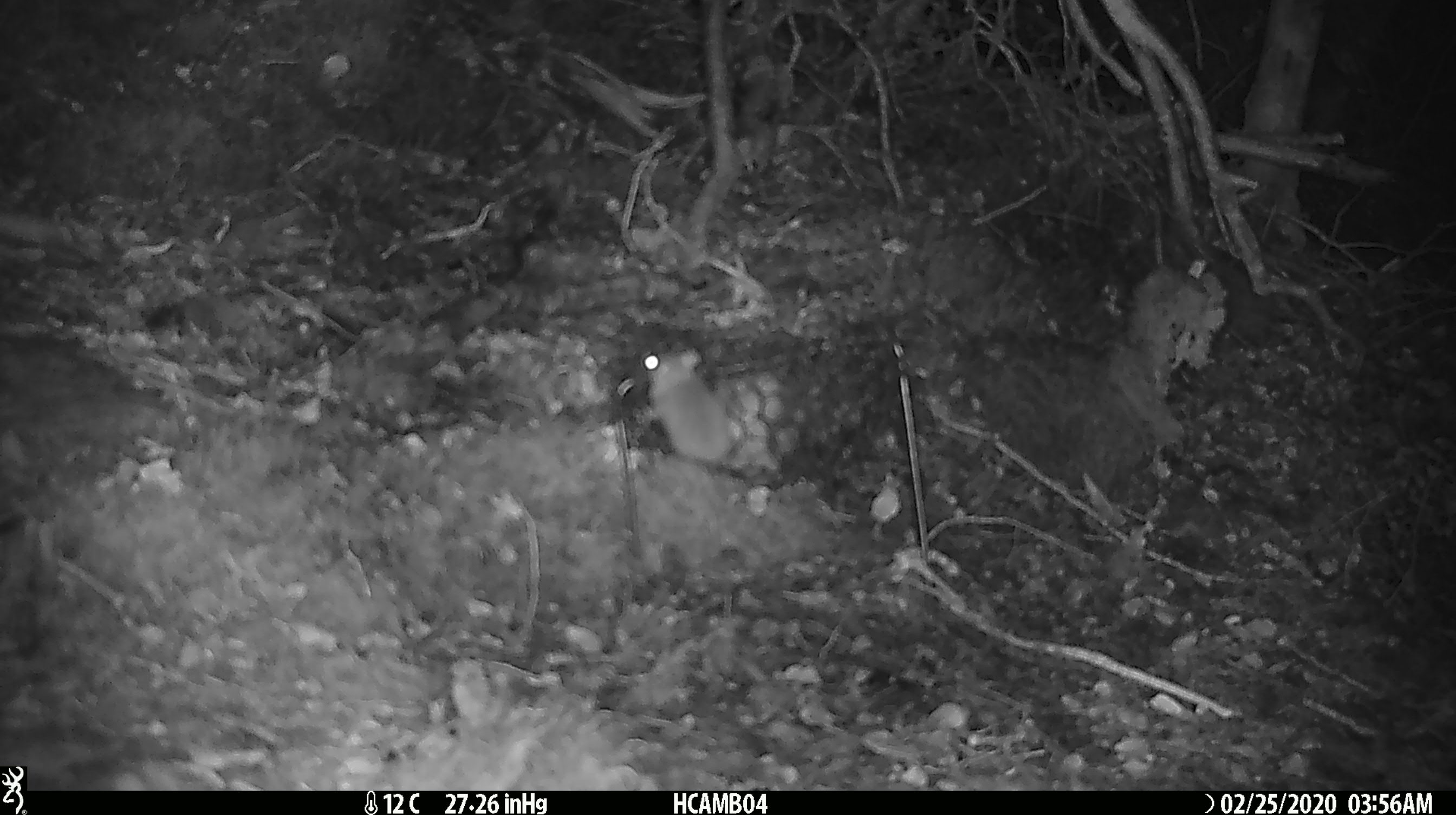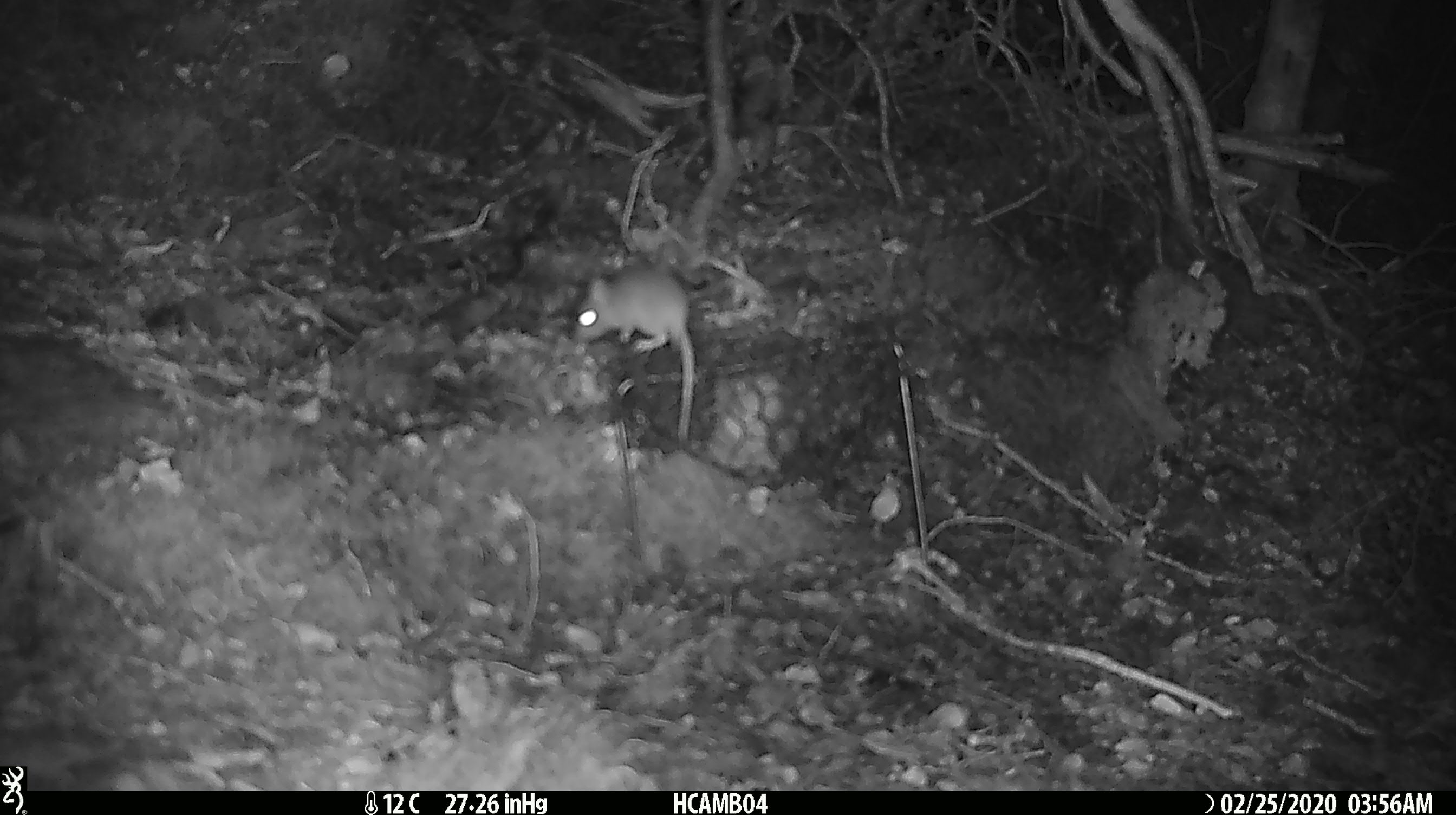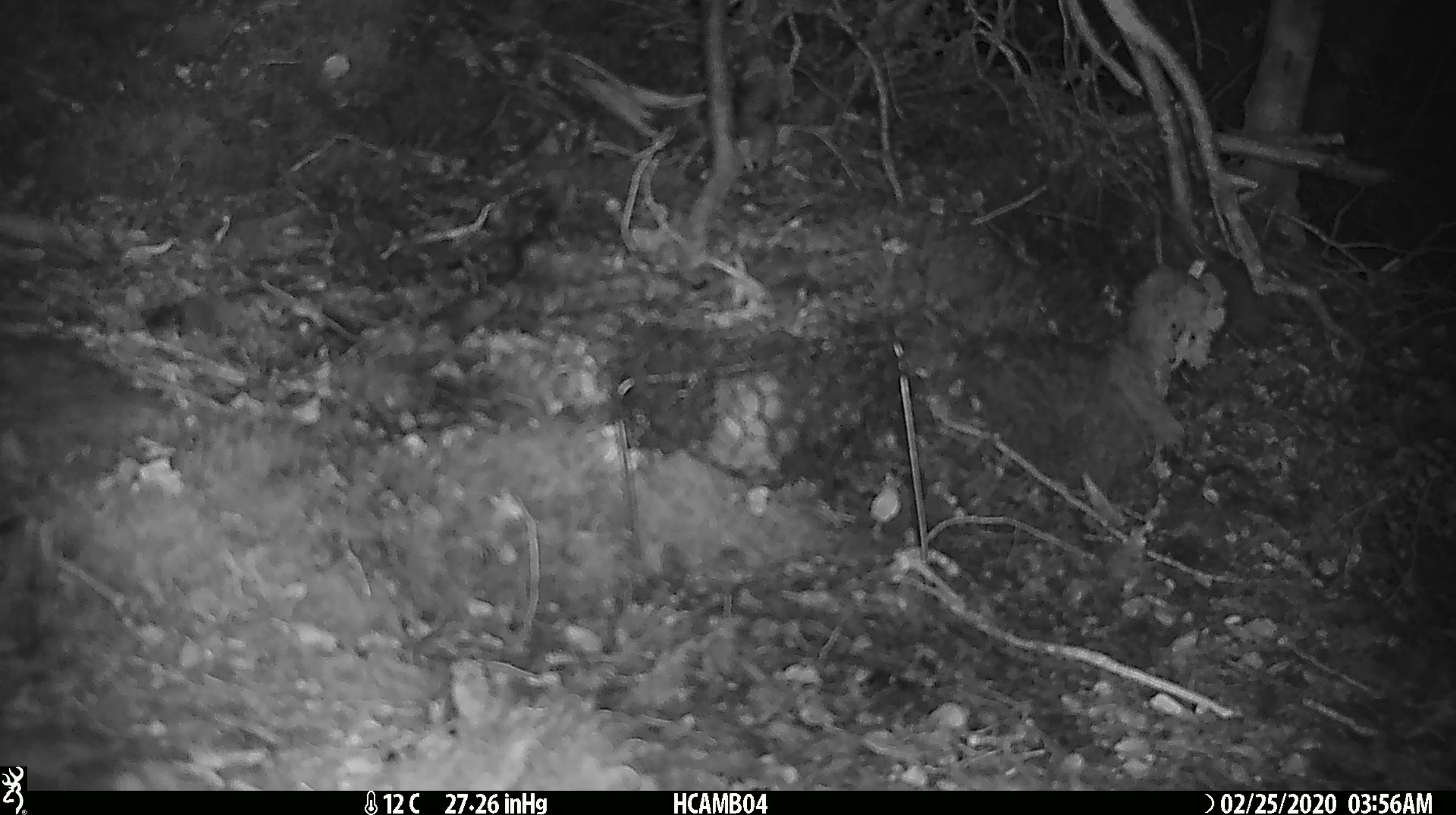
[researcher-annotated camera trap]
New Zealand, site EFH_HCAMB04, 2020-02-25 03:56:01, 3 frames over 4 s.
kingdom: Animalia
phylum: Chordata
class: Mammalia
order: Rodentia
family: Muridae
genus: Mus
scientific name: Mus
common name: mouse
Mouse (Mus).